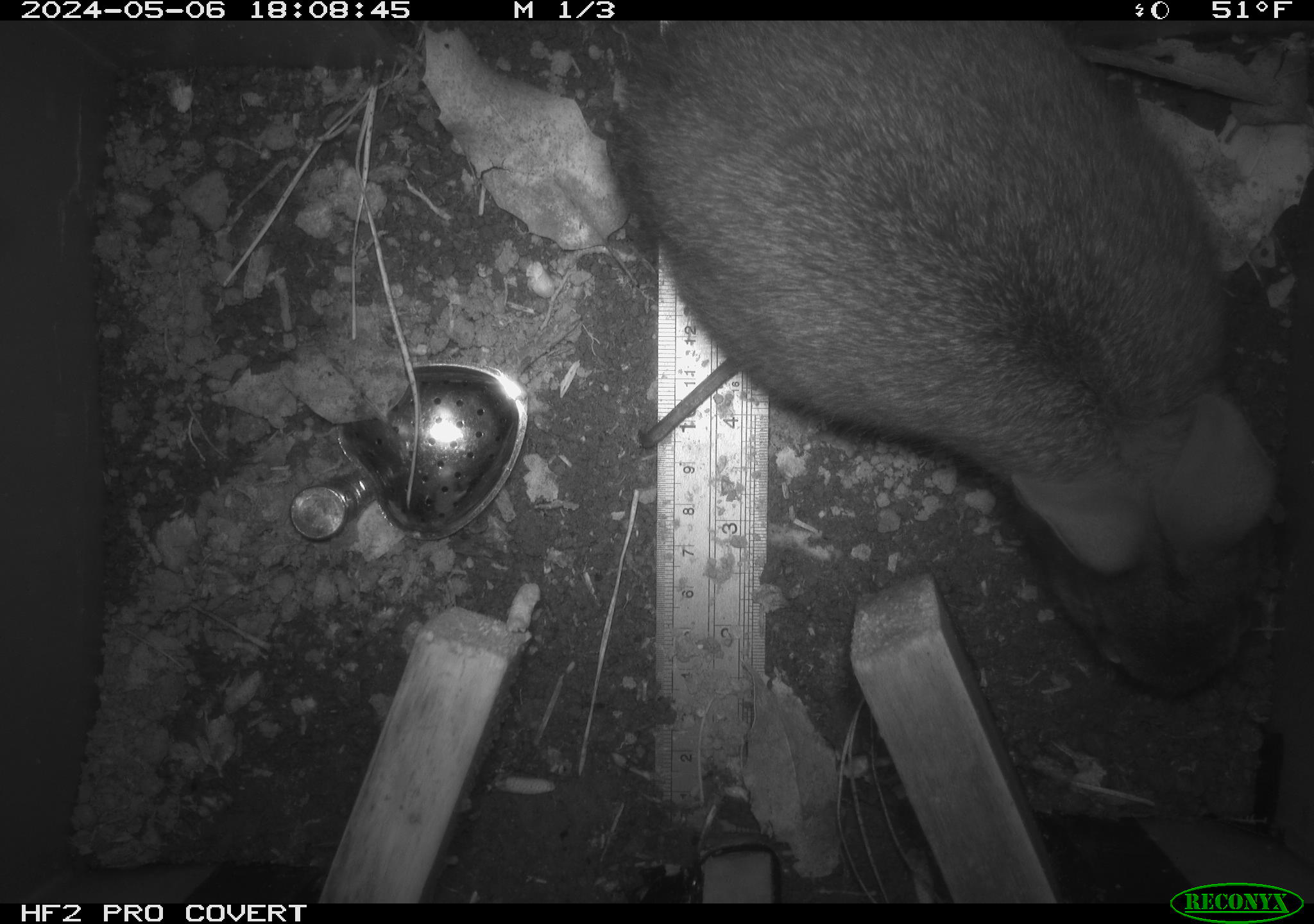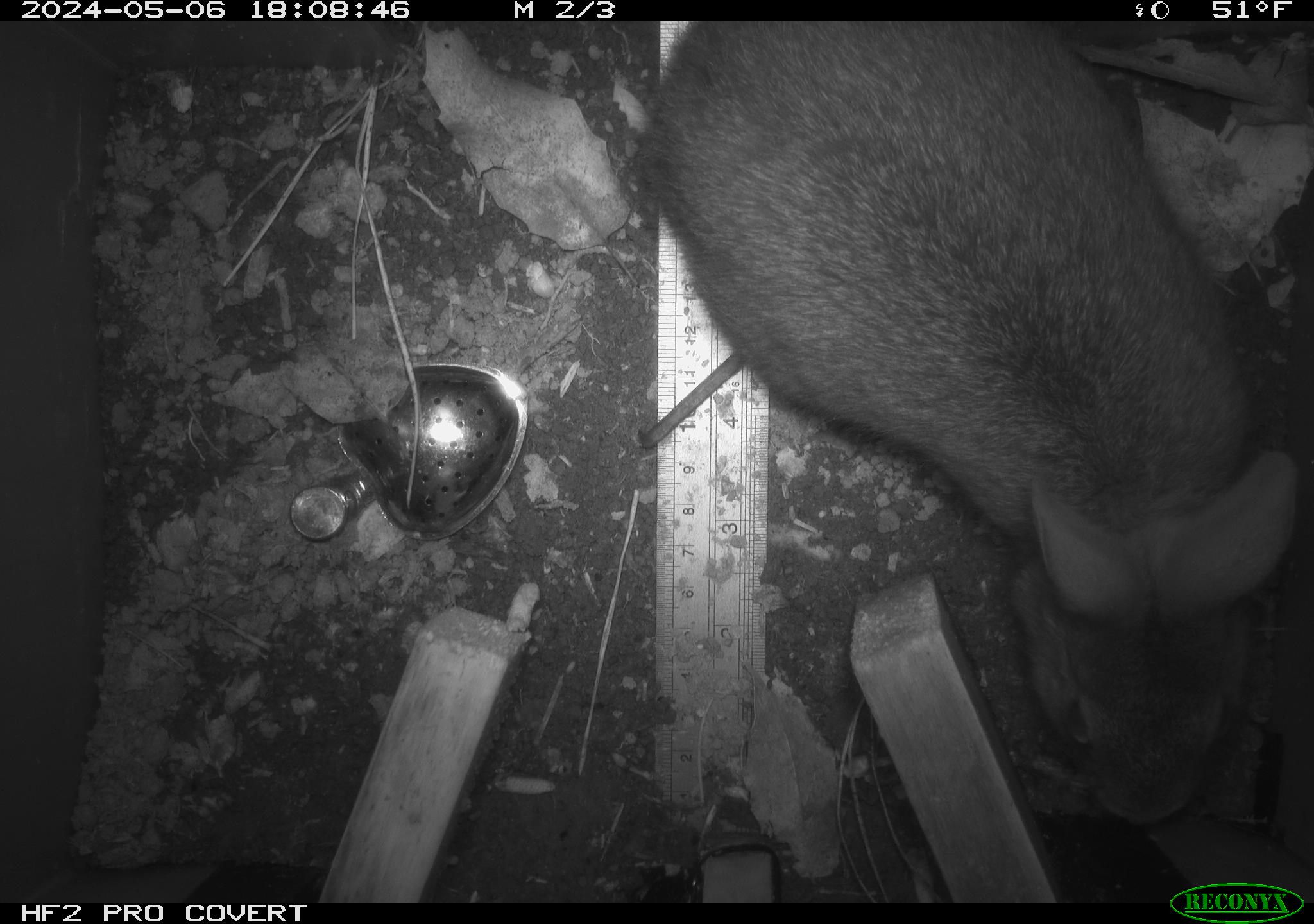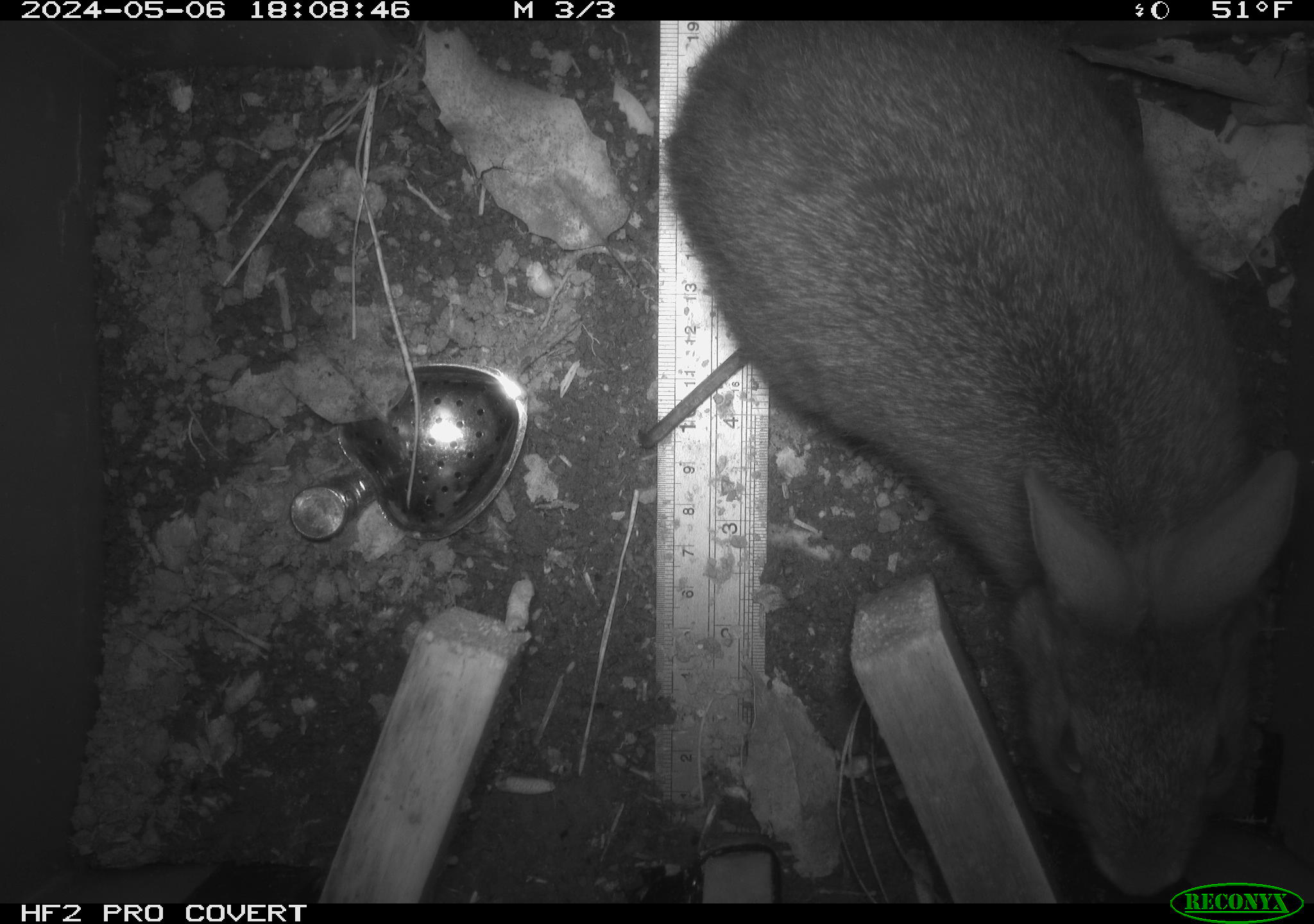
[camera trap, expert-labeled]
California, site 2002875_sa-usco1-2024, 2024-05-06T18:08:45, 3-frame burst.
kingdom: Animalia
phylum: Chordata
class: Mammalia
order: Lagomorpha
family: Leporidae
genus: Sylvilagus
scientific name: Sylvilagus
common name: cottontail rabbits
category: sylvilagus species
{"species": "sylvilagus species (cottontail rabbits) (Sylvilagus)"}